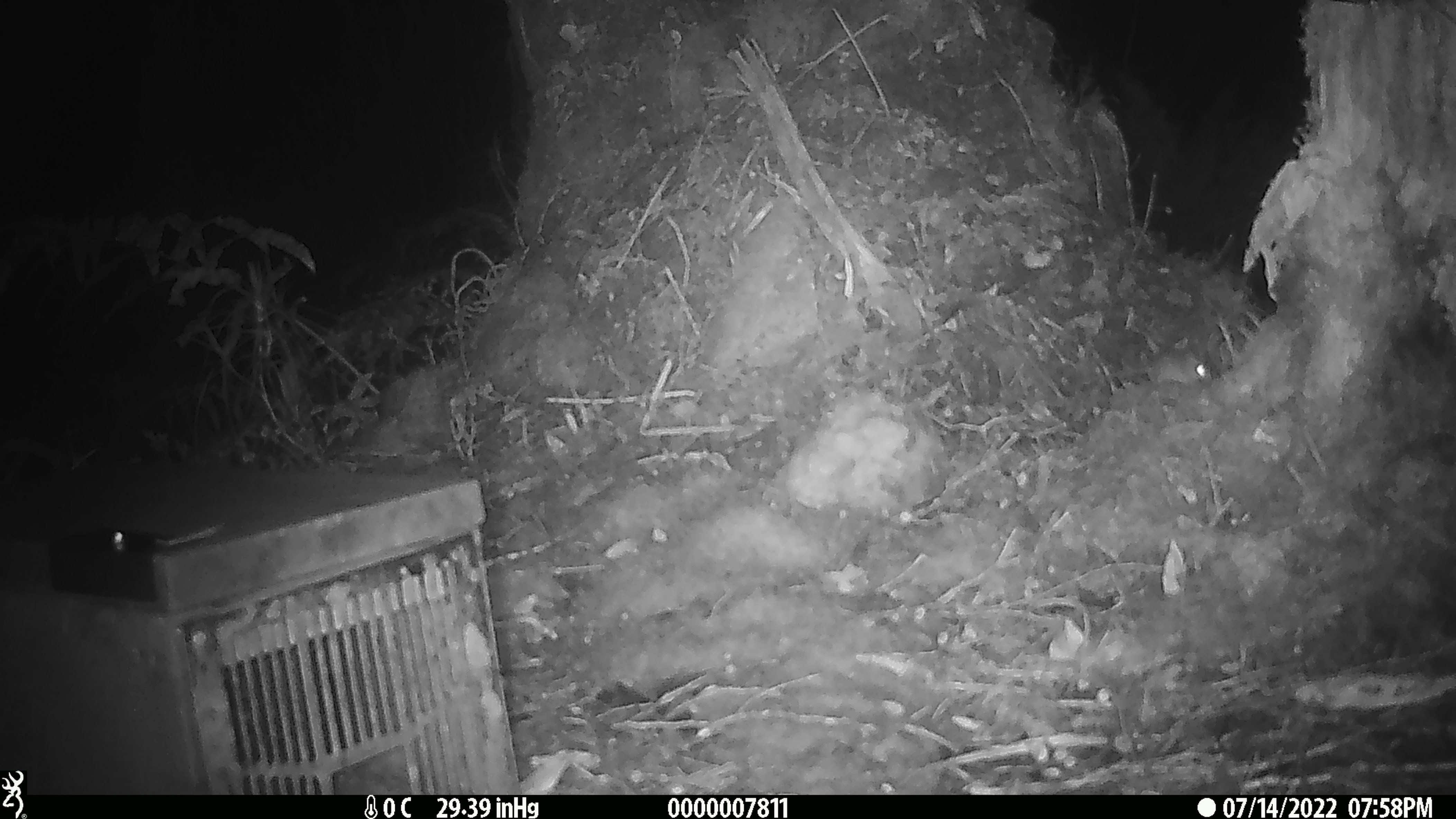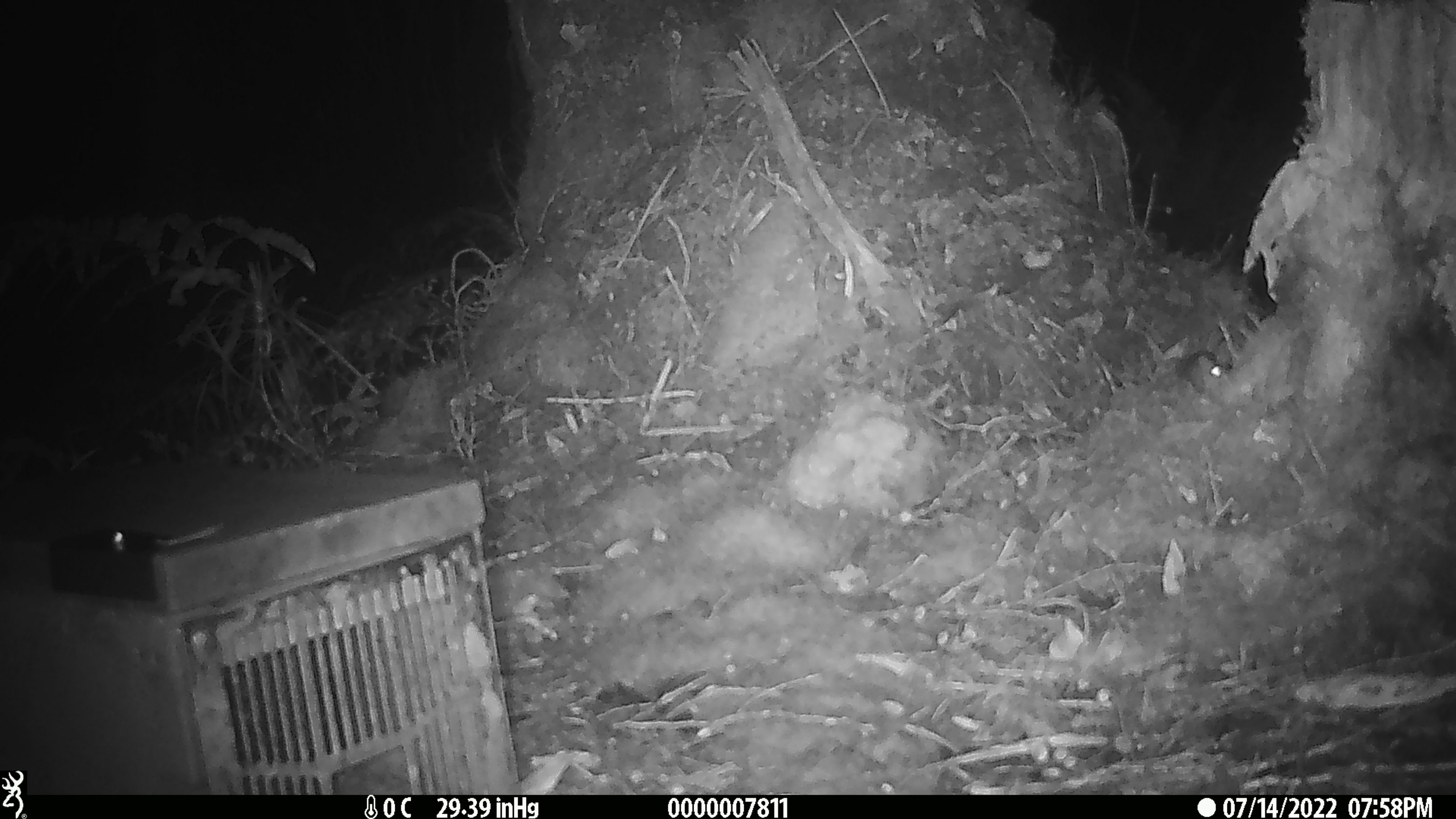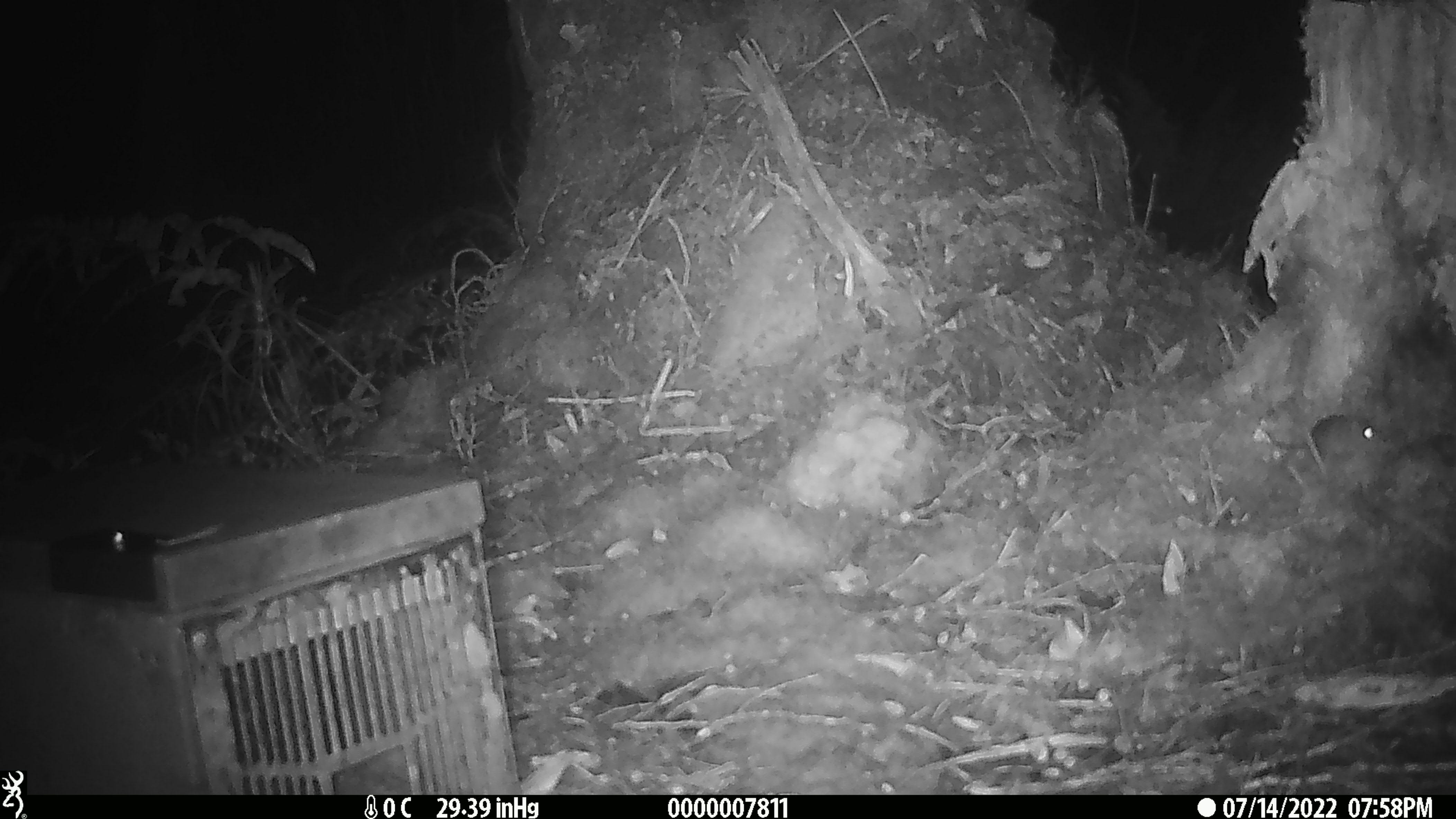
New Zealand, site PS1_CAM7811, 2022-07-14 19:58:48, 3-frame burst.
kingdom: Animalia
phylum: Chordata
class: Mammalia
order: Rodentia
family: Muridae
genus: Mus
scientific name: Mus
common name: mouse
Mouse (Mus).